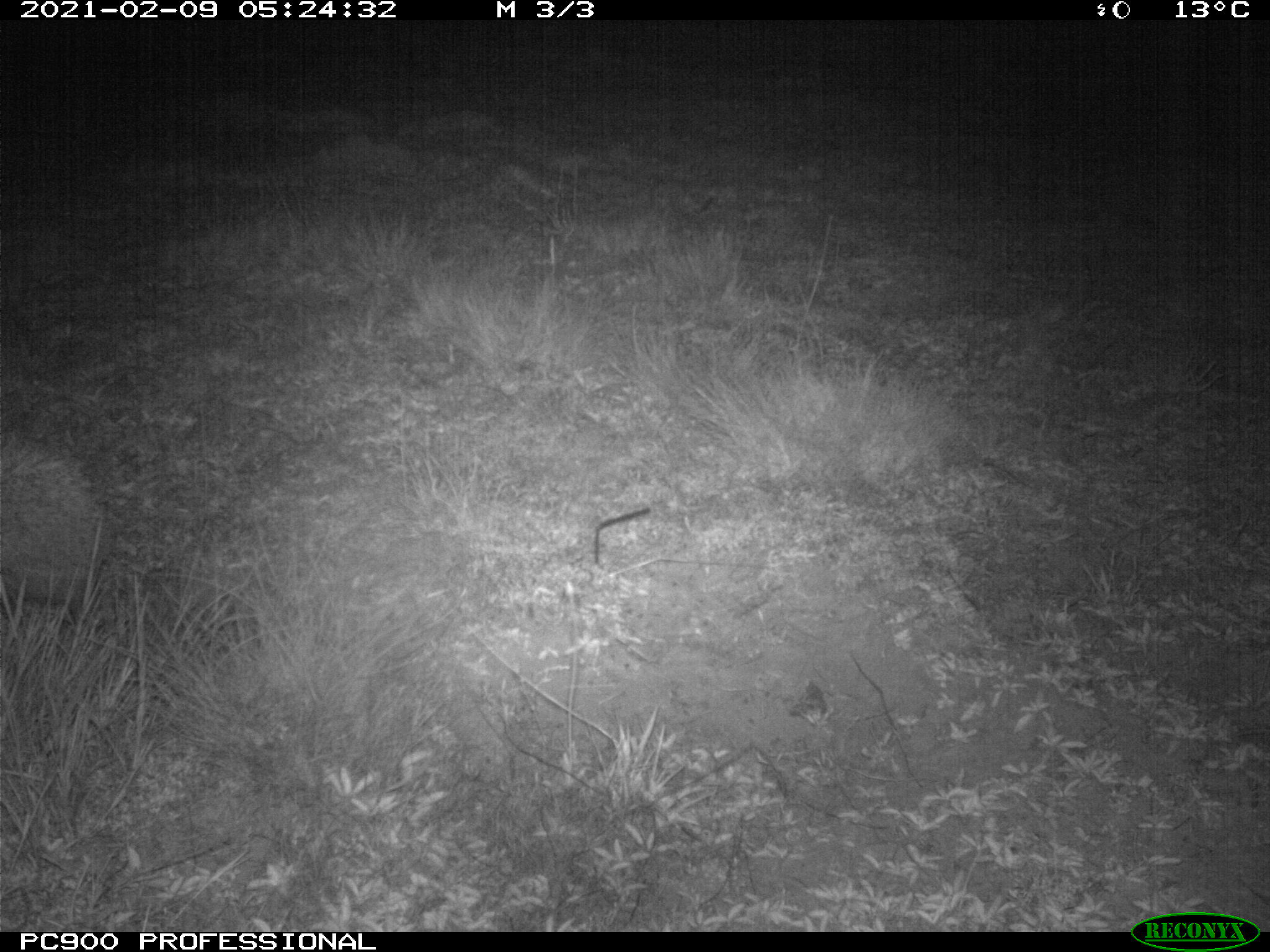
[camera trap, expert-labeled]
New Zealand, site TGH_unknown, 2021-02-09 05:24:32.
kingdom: Animalia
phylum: Chordata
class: Mammalia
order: Eulipotyphla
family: Erinaceidae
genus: Erinaceus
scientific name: Erinaceus europaeus europaeus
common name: european hedgehog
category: hedgehog